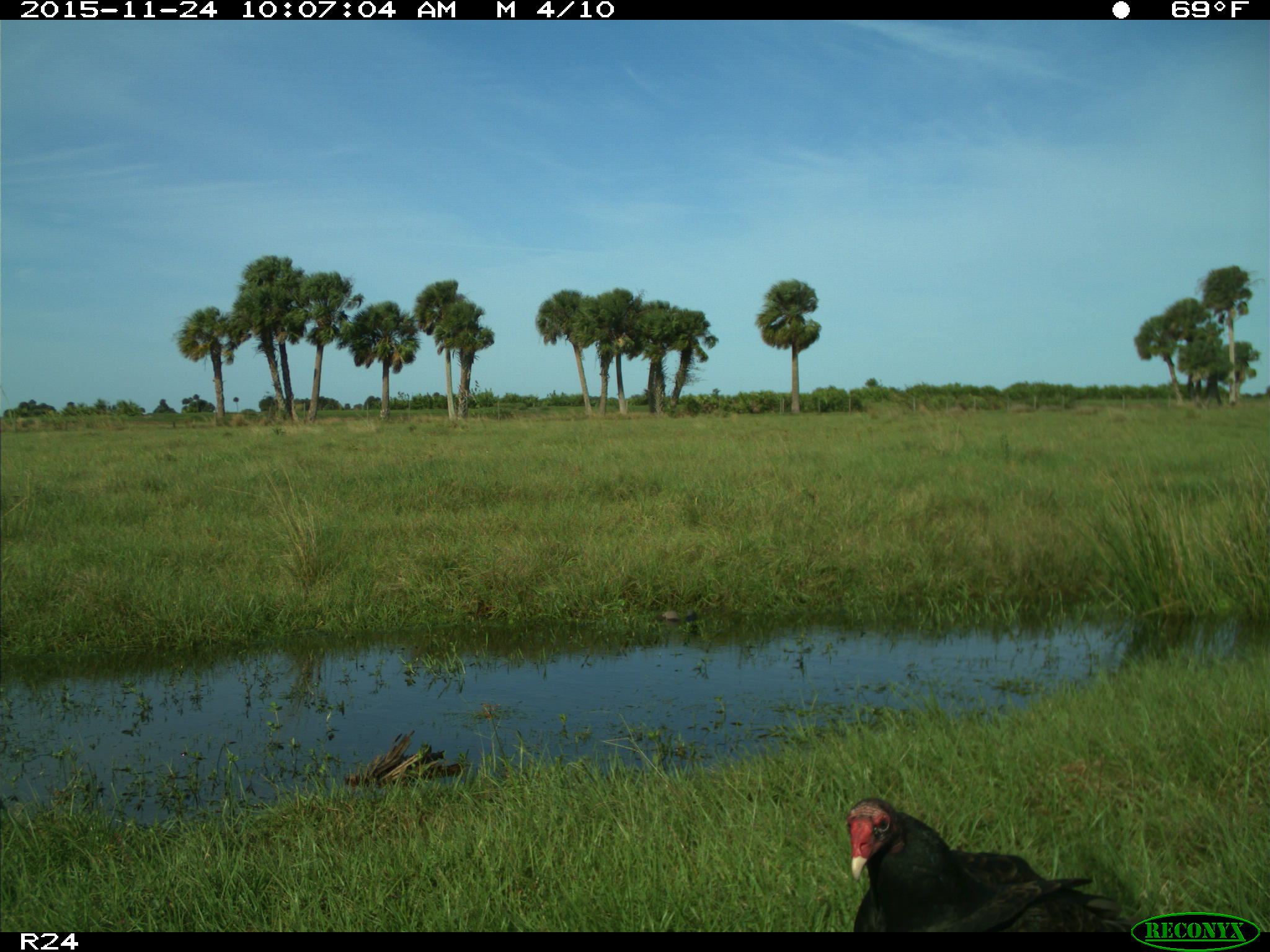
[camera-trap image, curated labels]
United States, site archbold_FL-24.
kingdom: Animalia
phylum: Chordata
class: Aves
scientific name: Aves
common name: birds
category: unidentified bird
Unidentified bird (birds) (Aves).